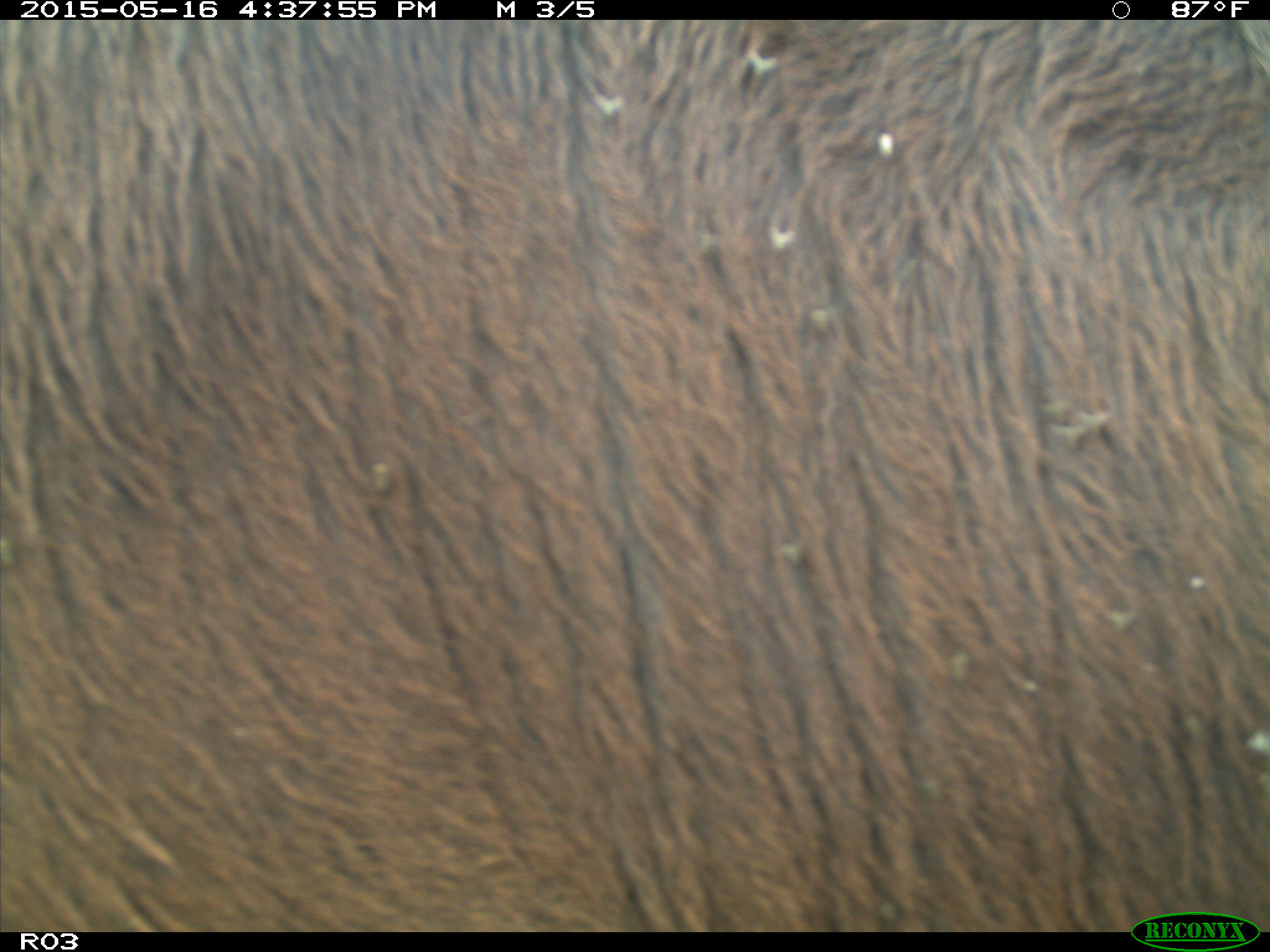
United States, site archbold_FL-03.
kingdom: Animalia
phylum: Chordata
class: Mammalia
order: Artiodactyla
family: Bovidae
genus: Bos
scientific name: Bos taurus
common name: domestic cow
Bos taurus (domestic cow).